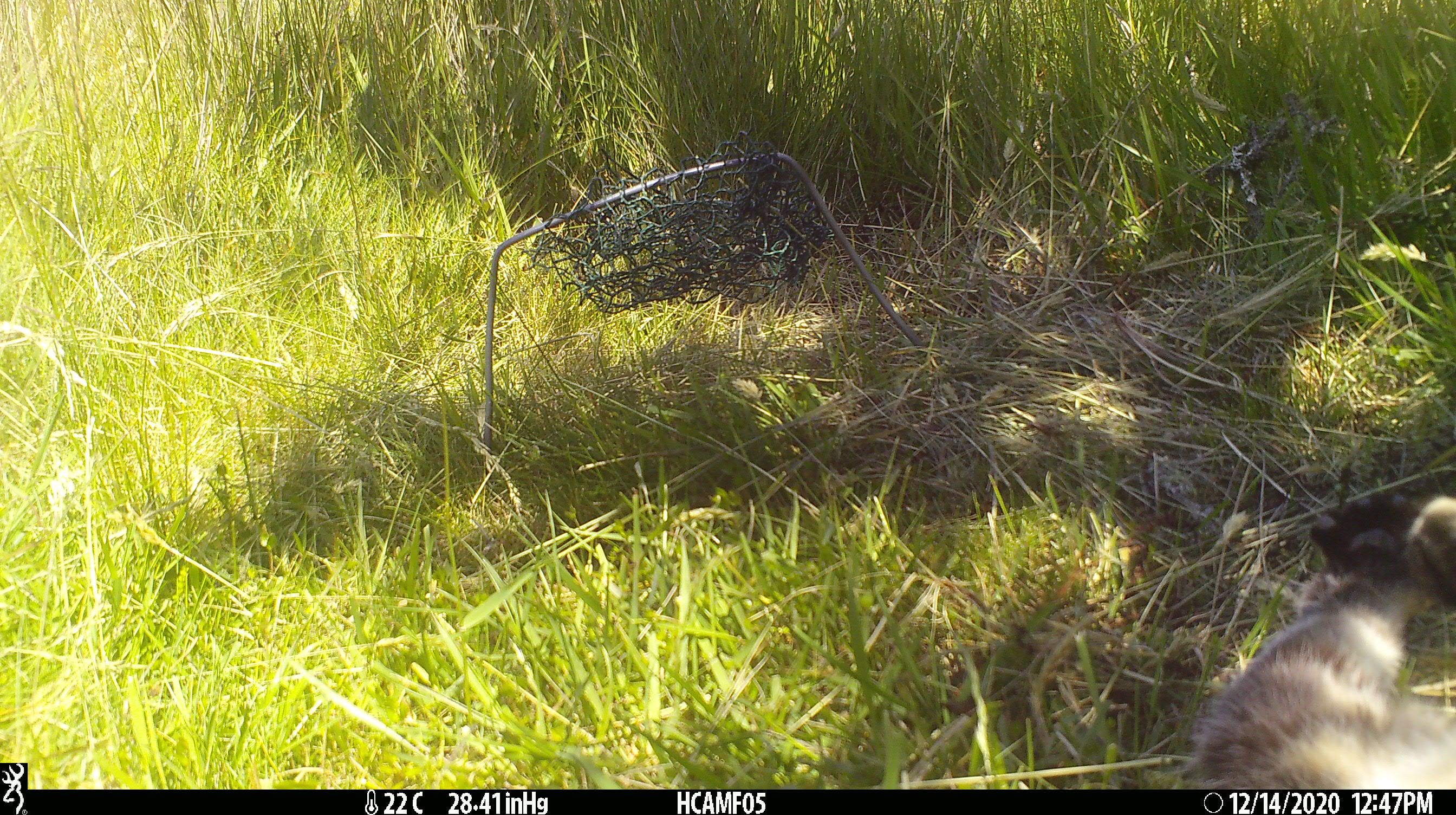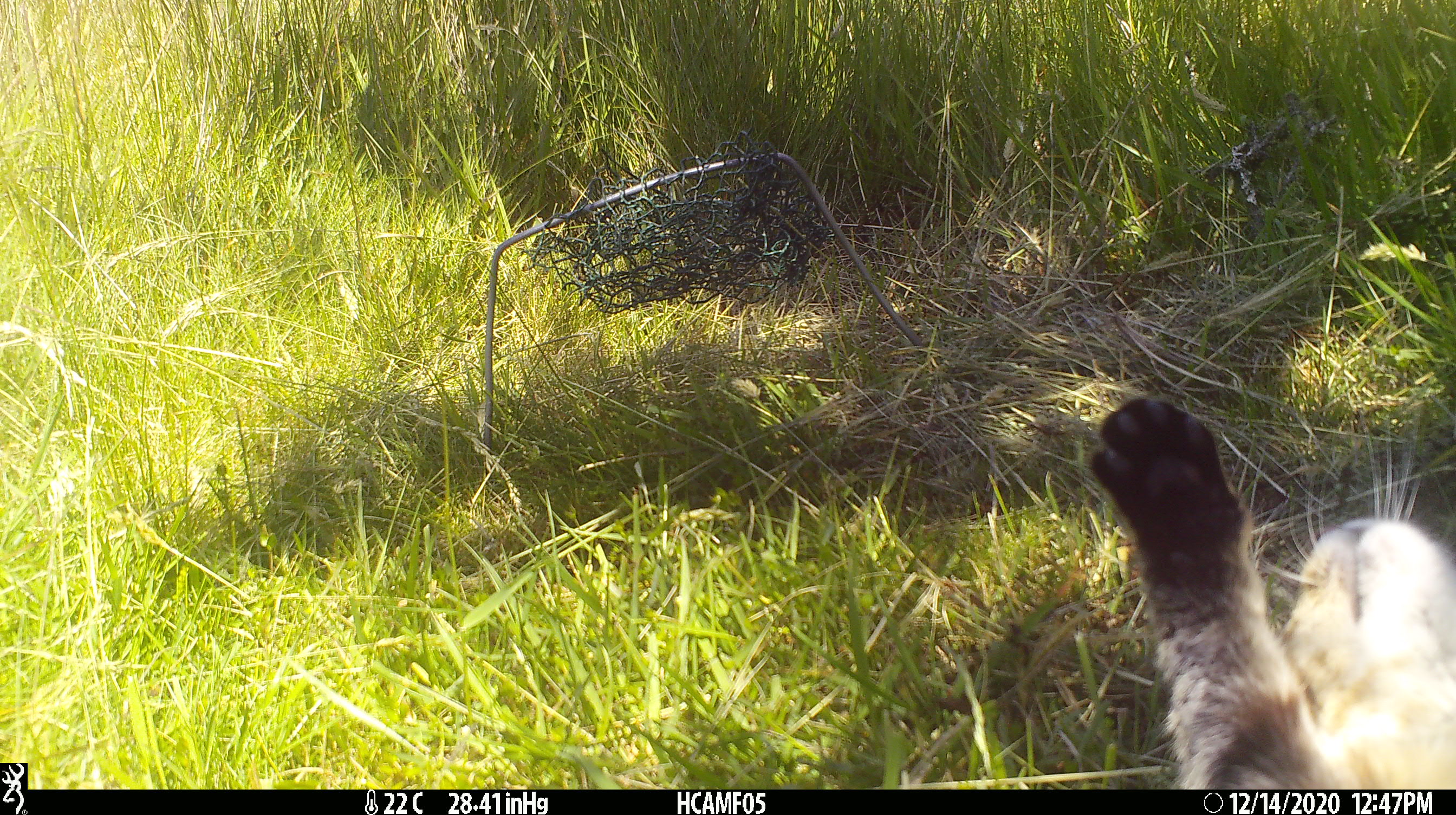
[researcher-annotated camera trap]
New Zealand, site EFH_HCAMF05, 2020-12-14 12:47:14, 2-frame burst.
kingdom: Animalia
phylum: Chordata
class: Mammalia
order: Carnivora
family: Felidae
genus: Felis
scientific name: Felis catus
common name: domestic cat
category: cat